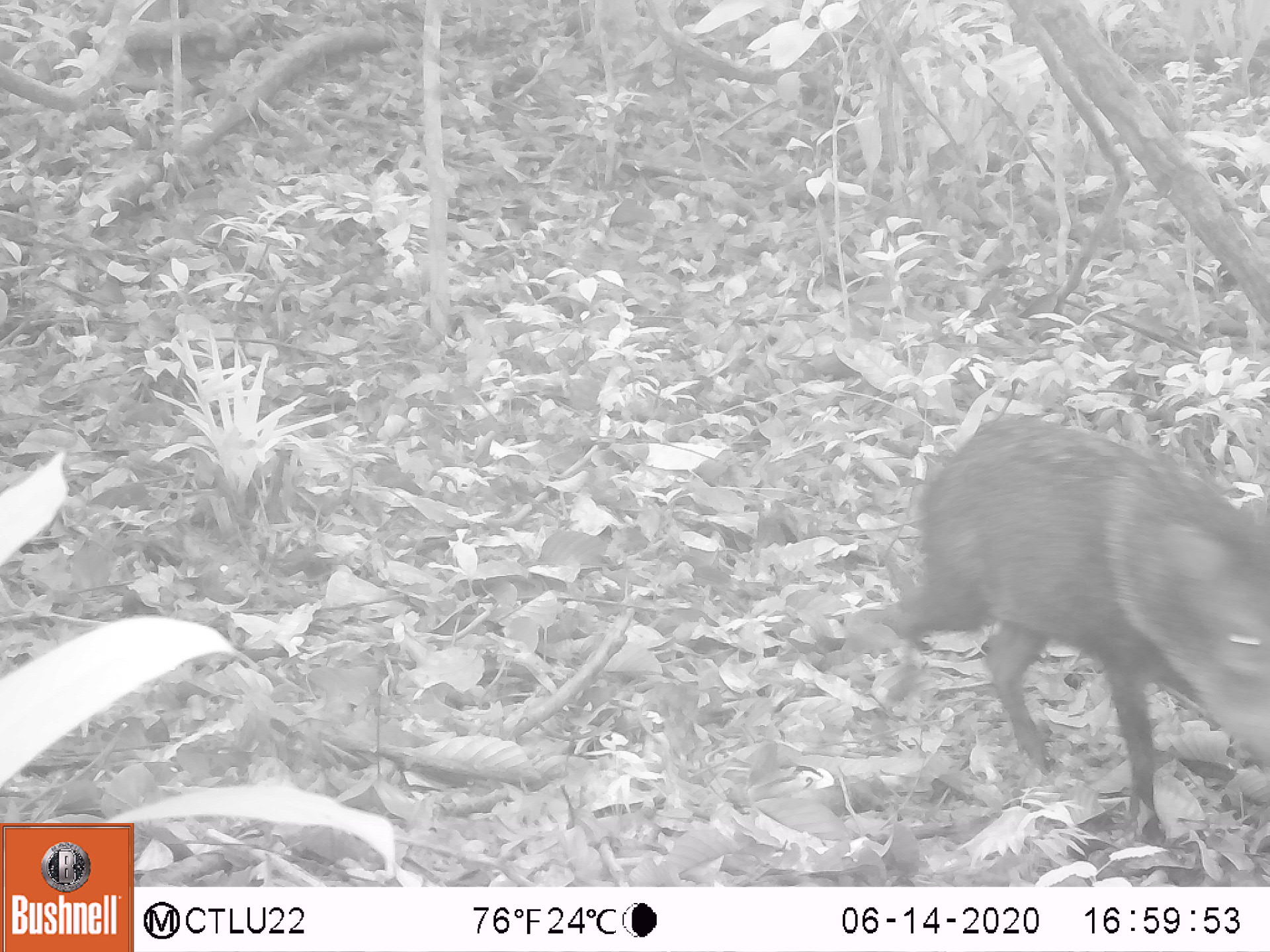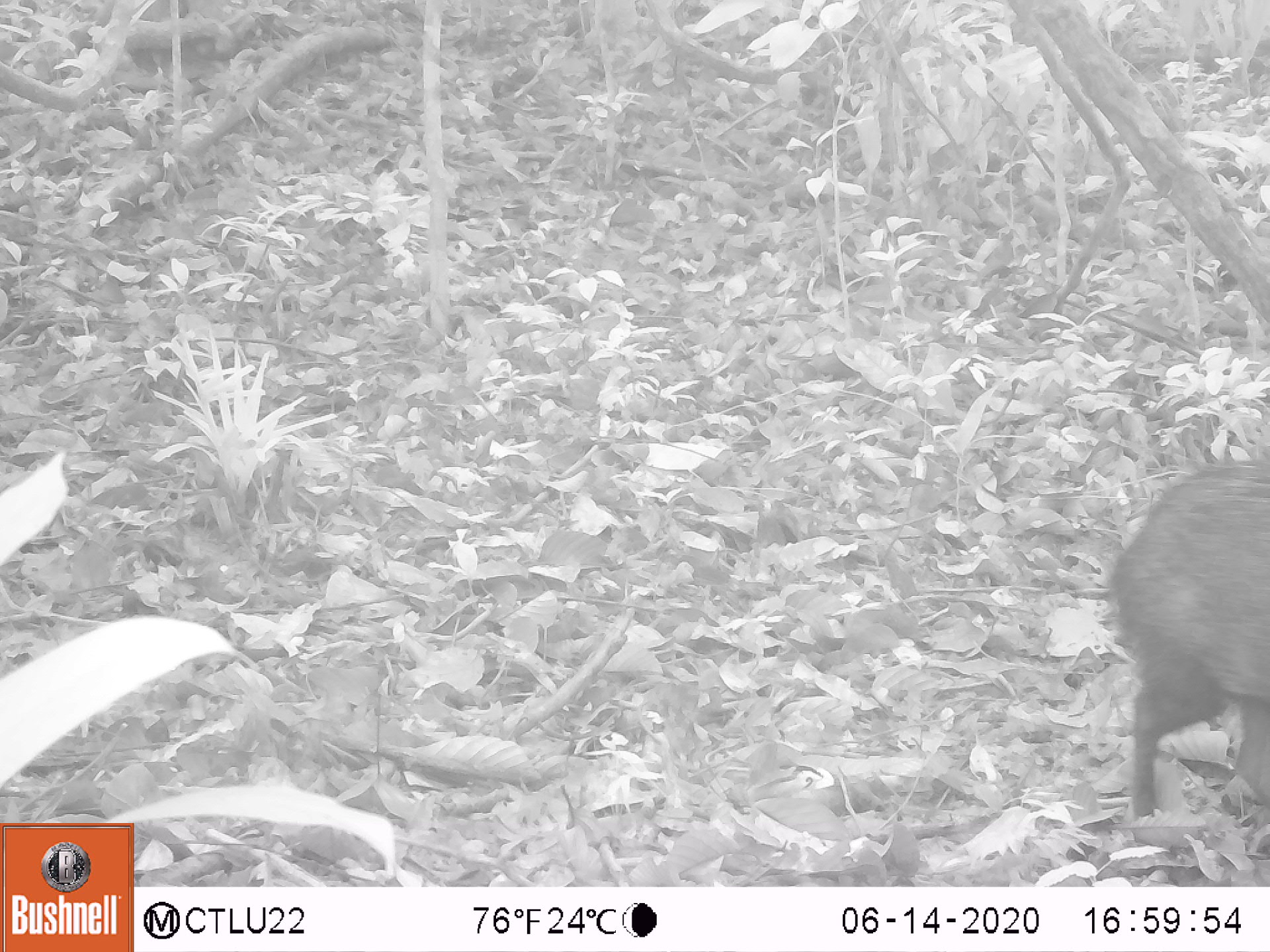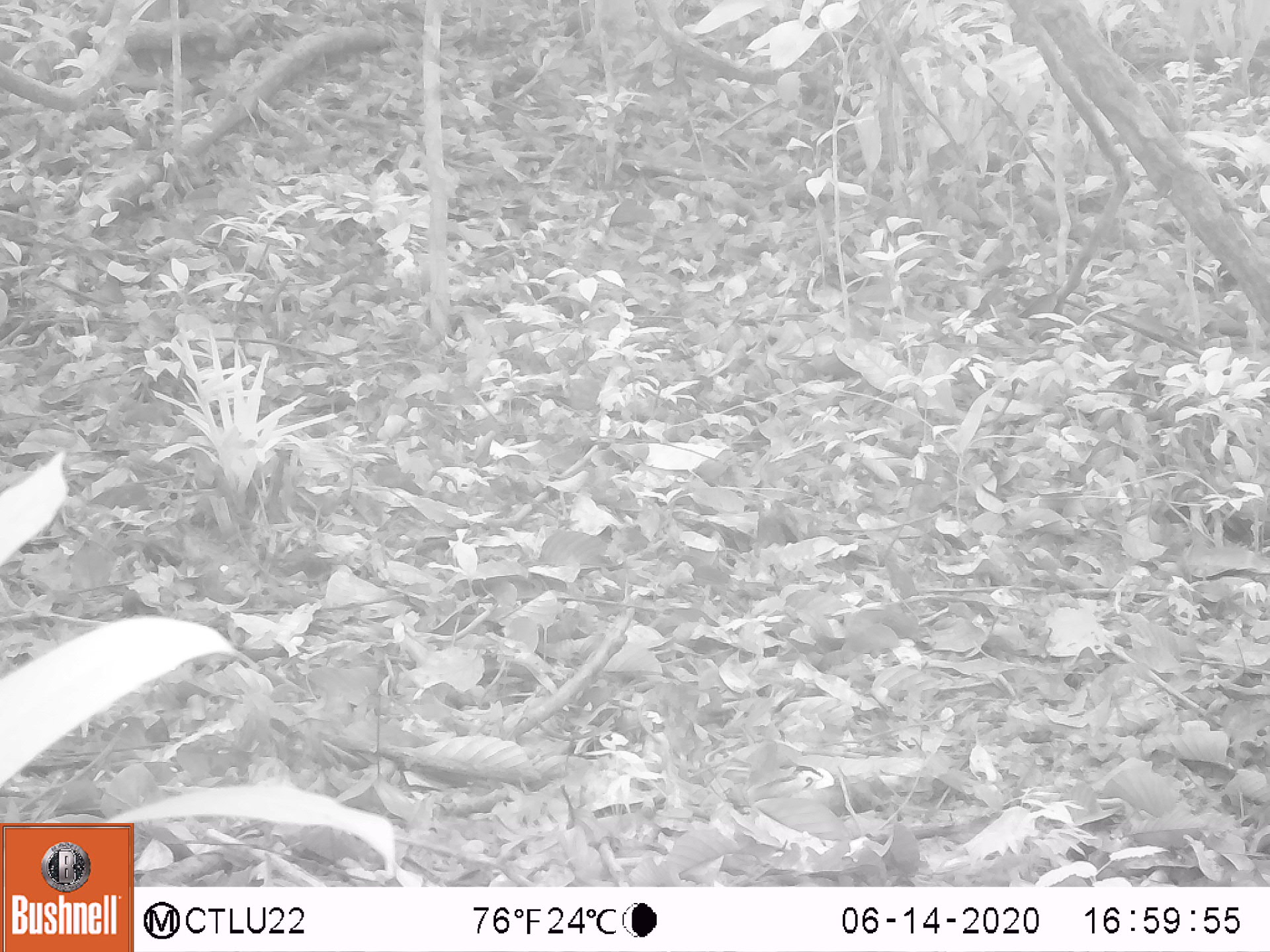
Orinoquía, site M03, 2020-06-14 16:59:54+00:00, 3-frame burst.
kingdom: Animalia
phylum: Chordata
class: Mammalia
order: Artiodactyla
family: Tayassuidae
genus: Pecari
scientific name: Pecari tajacu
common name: collared peccary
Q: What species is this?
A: Collared peccary (Pecari tajacu).